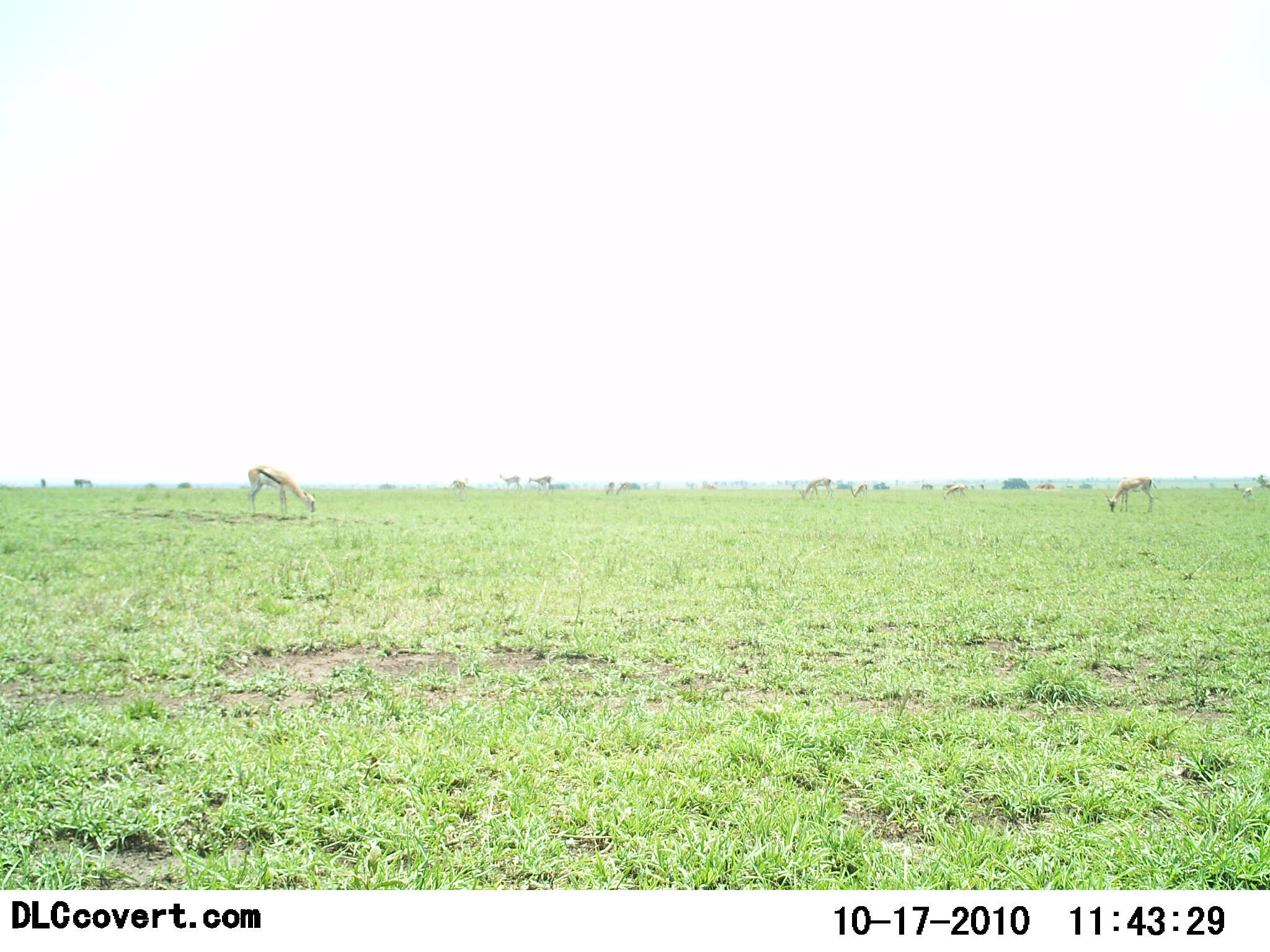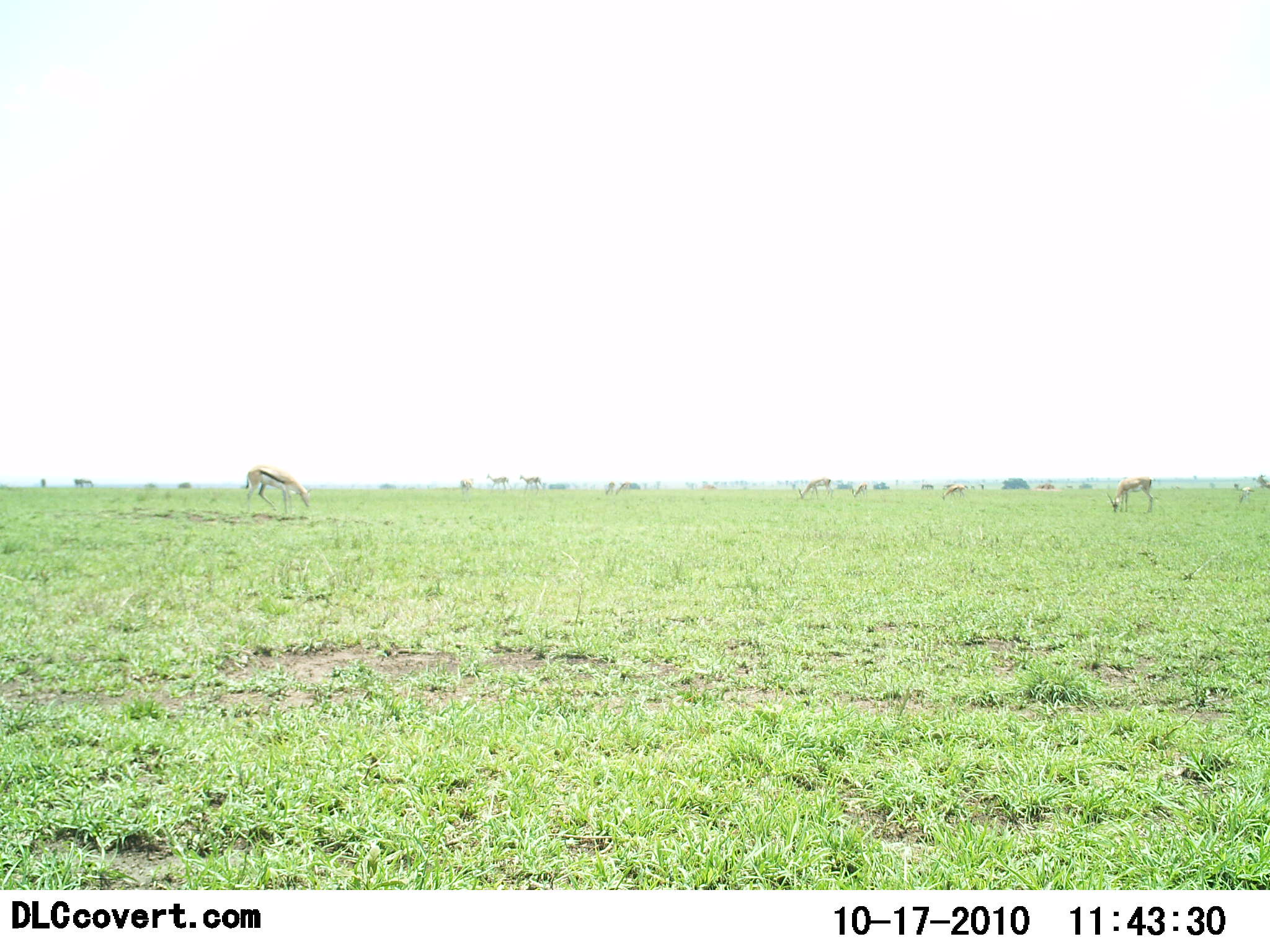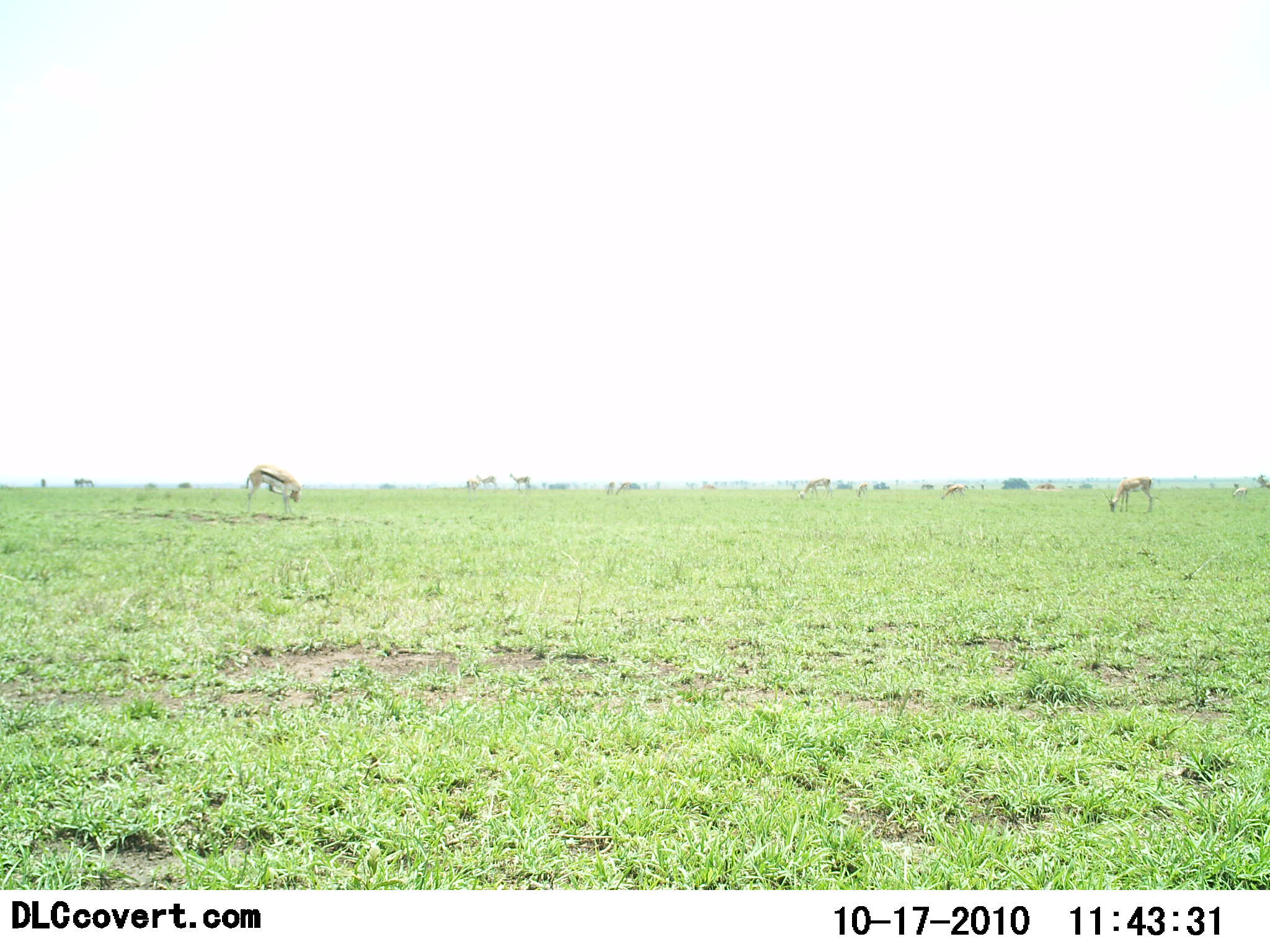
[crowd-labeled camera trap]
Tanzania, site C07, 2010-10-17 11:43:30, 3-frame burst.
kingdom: Animalia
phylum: Chordata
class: Mammalia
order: Artiodactyla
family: Bovidae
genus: Eudorcas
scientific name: Eudorcas thomsonii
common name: thomson's gazelle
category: gazellethomsons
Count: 7.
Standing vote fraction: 29%.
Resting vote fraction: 0%.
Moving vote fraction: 48%.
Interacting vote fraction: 5%.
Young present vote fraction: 0%.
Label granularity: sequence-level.